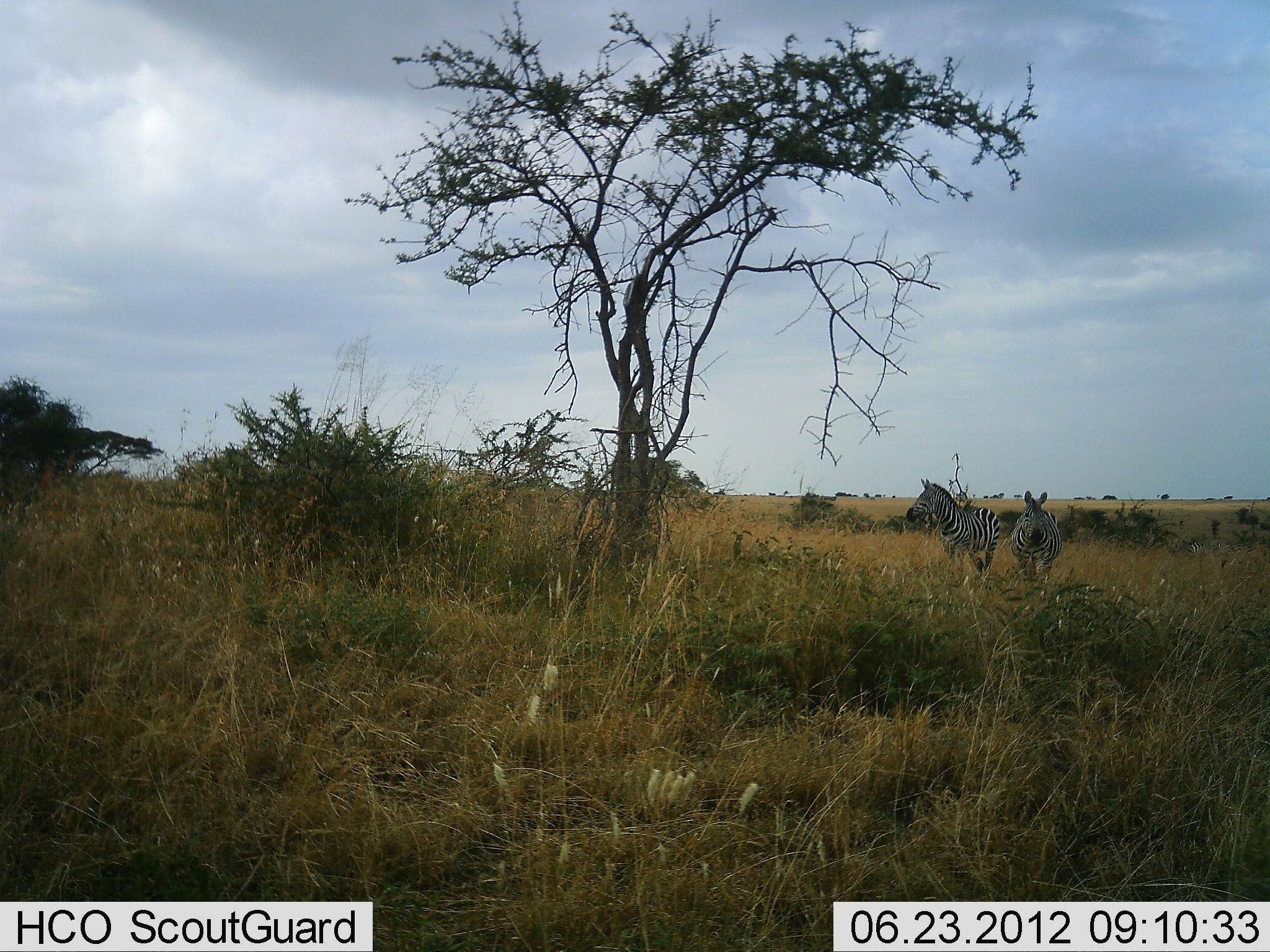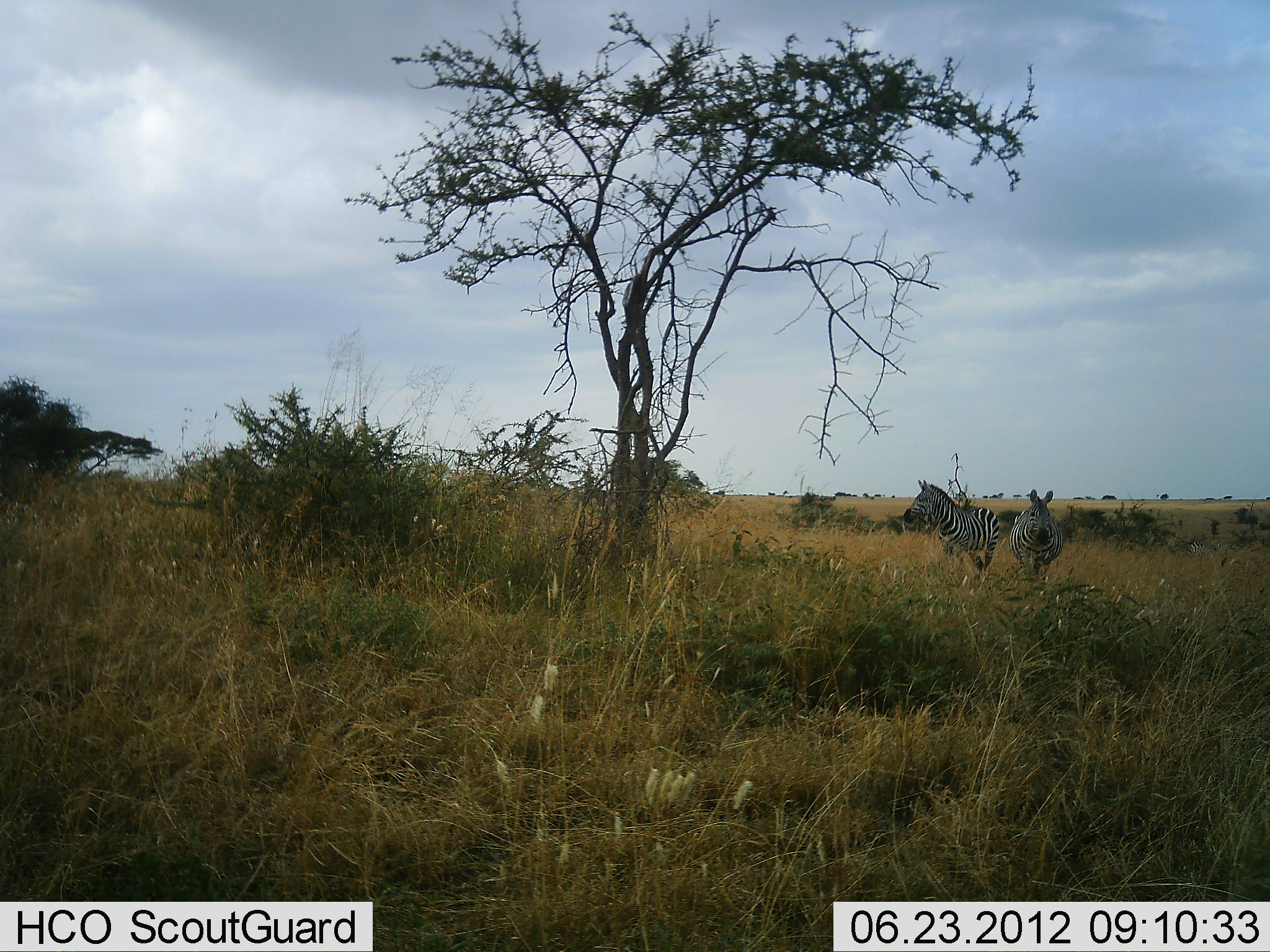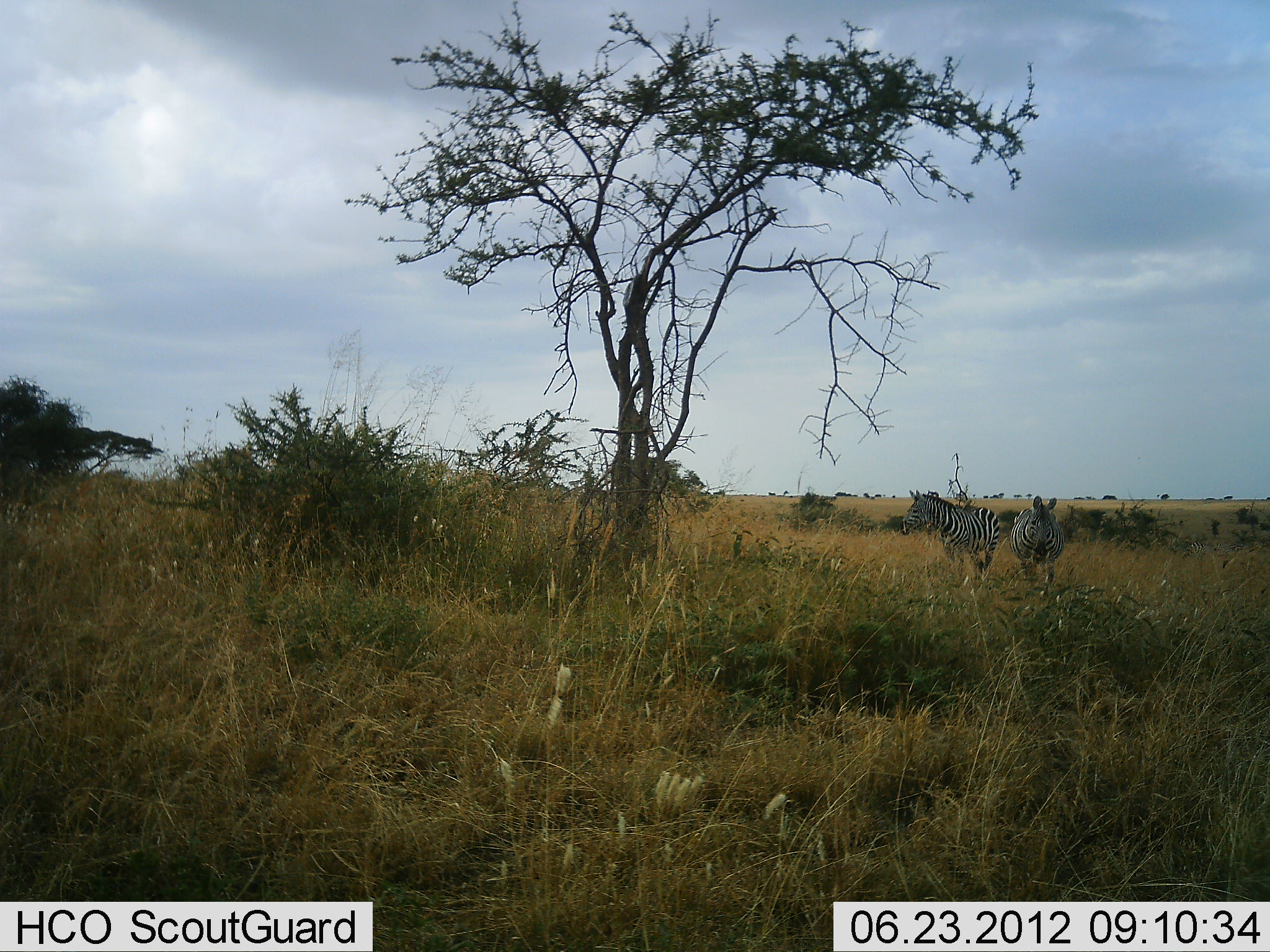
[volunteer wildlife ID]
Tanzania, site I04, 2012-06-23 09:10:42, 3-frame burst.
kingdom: Animalia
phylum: Chordata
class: Mammalia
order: Perissodactyla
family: Equidae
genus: Equus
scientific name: Equus quagga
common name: plains zebra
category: zebra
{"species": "zebra (plains zebra) (Equus quagga)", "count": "2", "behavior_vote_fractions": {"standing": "90%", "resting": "0%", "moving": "10%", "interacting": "0%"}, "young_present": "0%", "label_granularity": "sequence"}